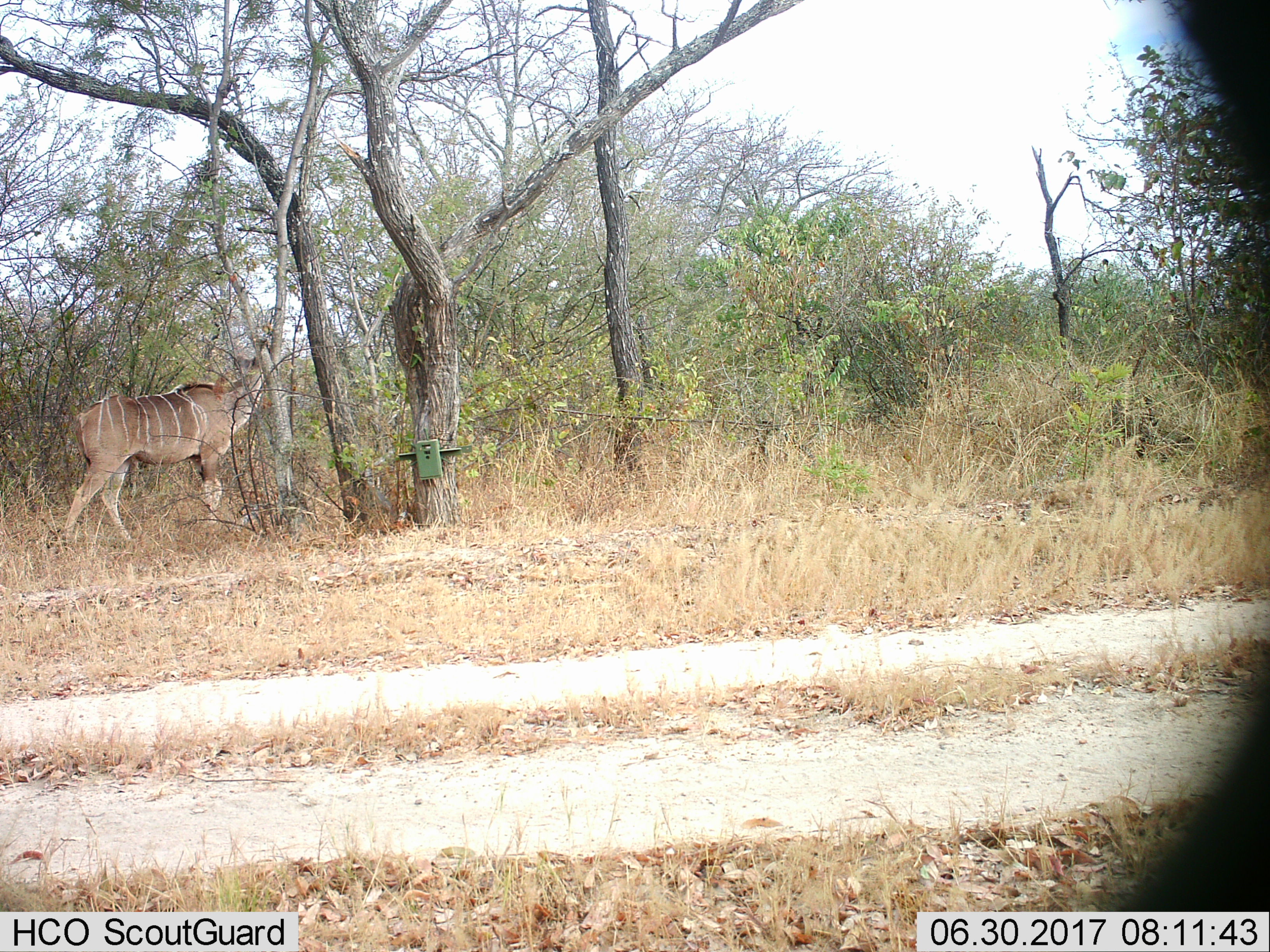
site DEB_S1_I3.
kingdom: Animalia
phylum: Chordata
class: Mammalia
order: Artiodactyla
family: Bovidae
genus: Tragelaphus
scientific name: Tragelaphus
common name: kudu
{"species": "kudu (Tragelaphus)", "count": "1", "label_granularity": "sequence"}